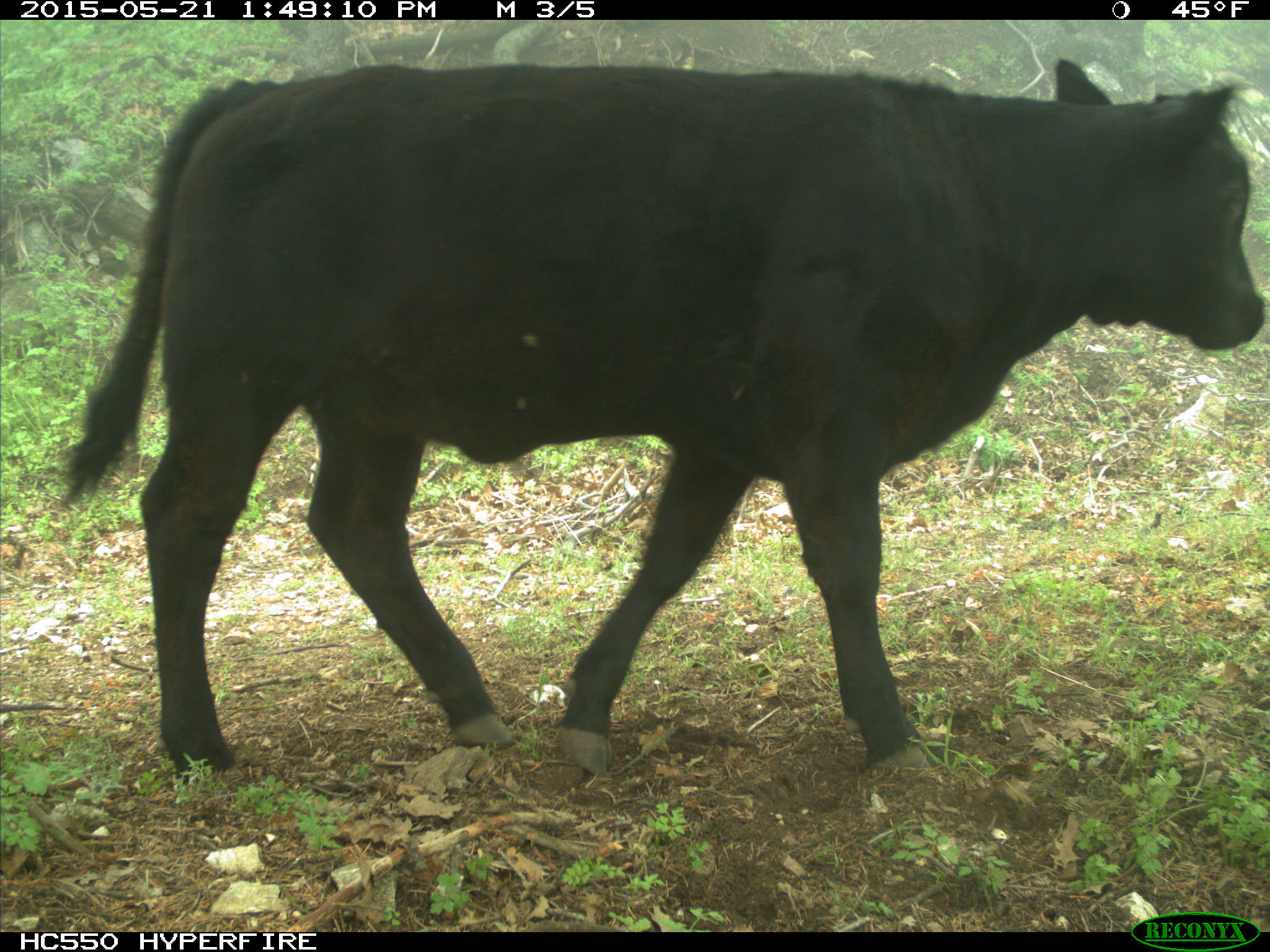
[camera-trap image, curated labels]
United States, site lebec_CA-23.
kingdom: Animalia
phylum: Chordata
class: Mammalia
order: Artiodactyla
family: Bovidae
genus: Bos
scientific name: Bos taurus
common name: domestic cow